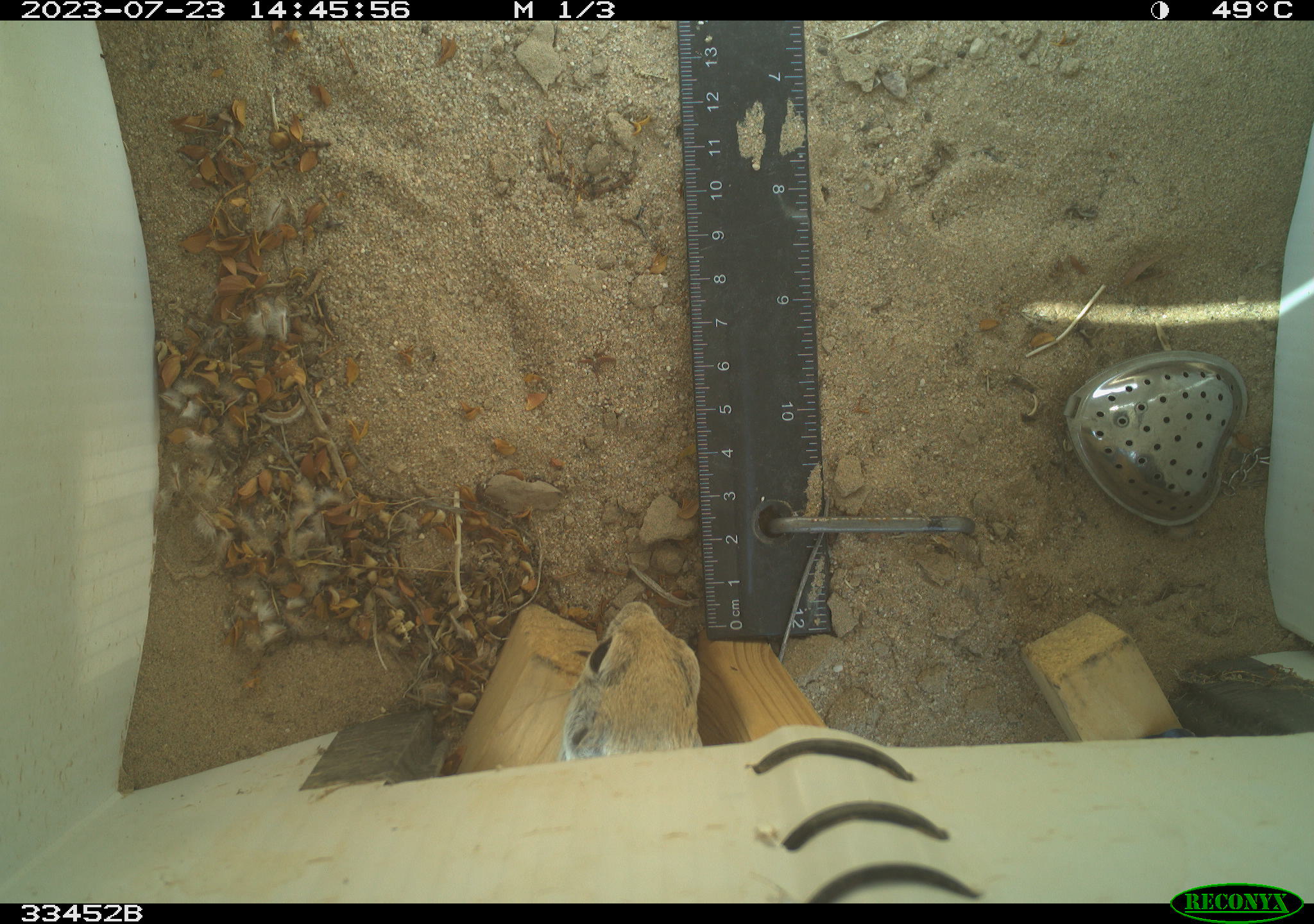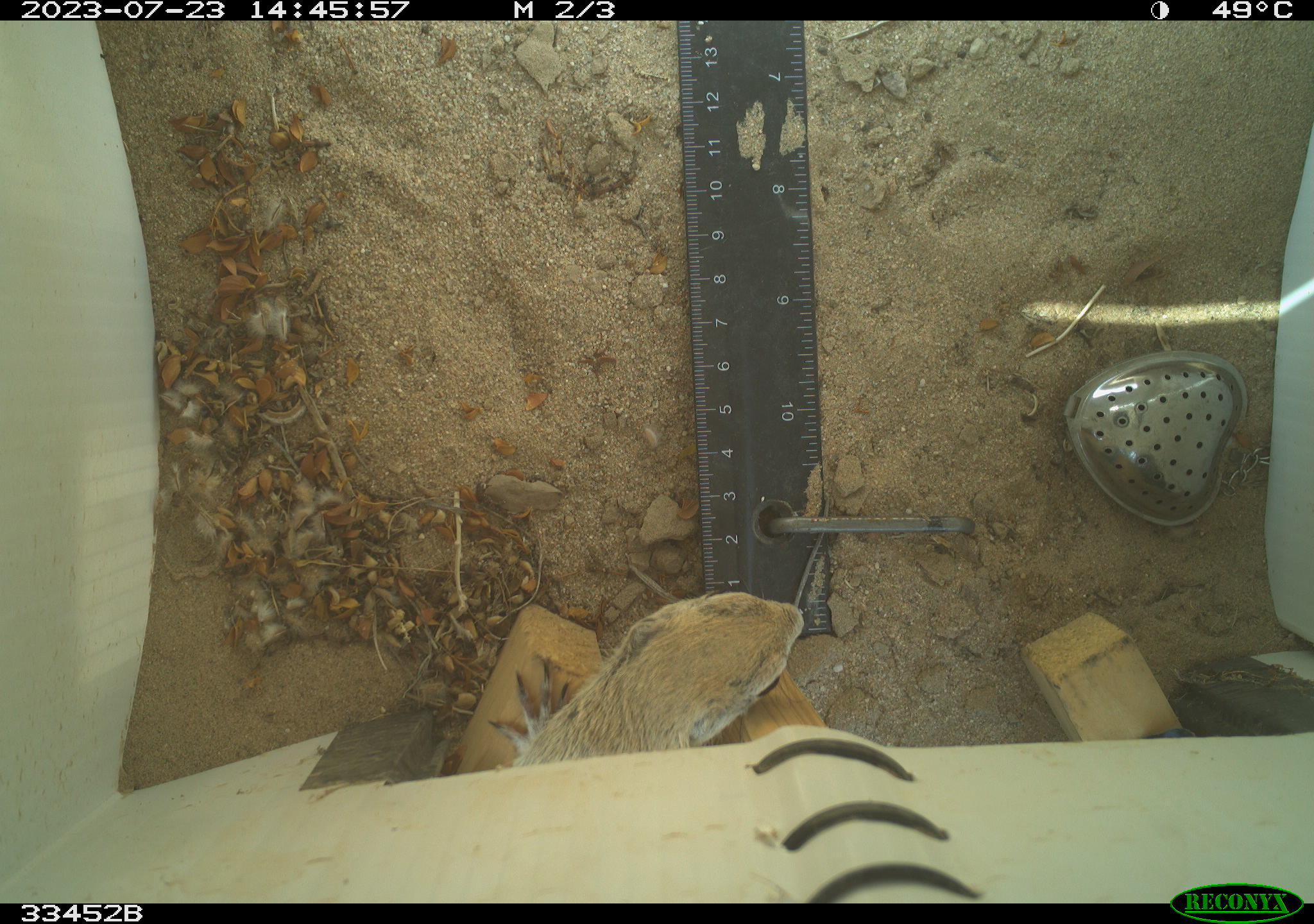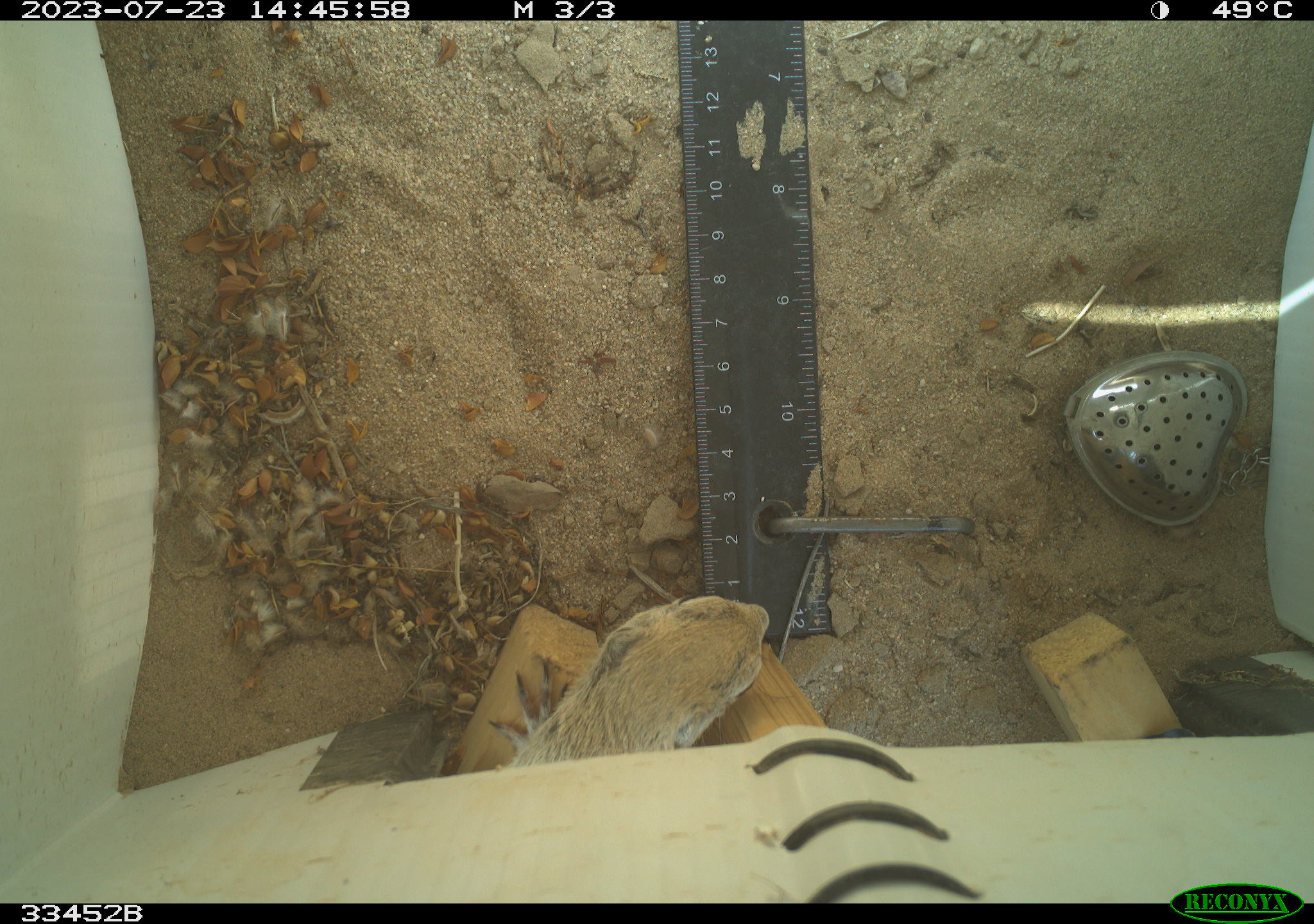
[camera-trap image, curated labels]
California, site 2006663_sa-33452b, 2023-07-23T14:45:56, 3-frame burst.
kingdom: Animalia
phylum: Chordata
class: Mammalia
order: Rodentia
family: Sciuridae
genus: Xerospermophilus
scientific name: Xerospermophilus tereticaudus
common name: round-tailed ground squirrel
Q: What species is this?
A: Round-tailed ground squirrel (Xerospermophilus tereticaudus).